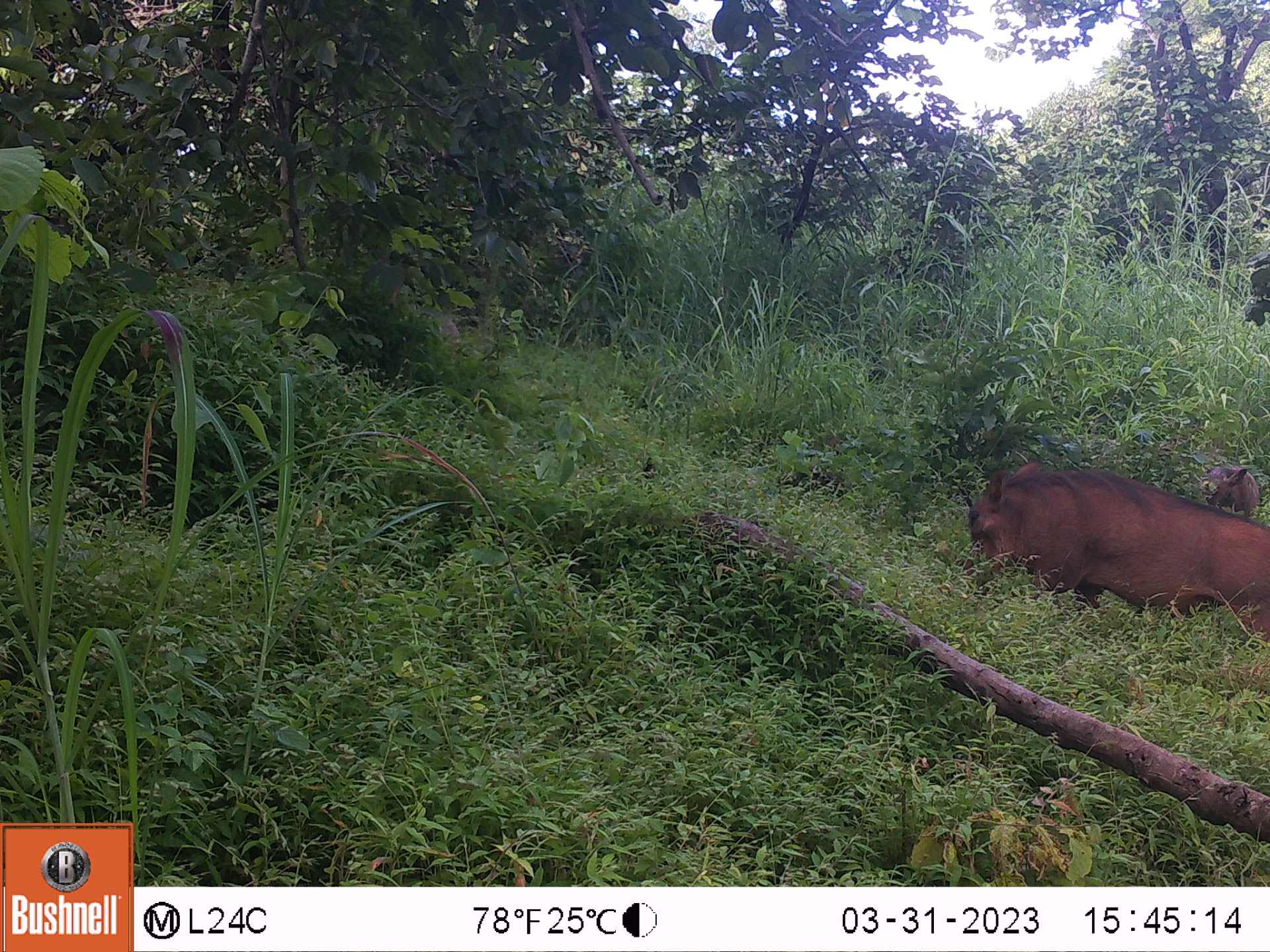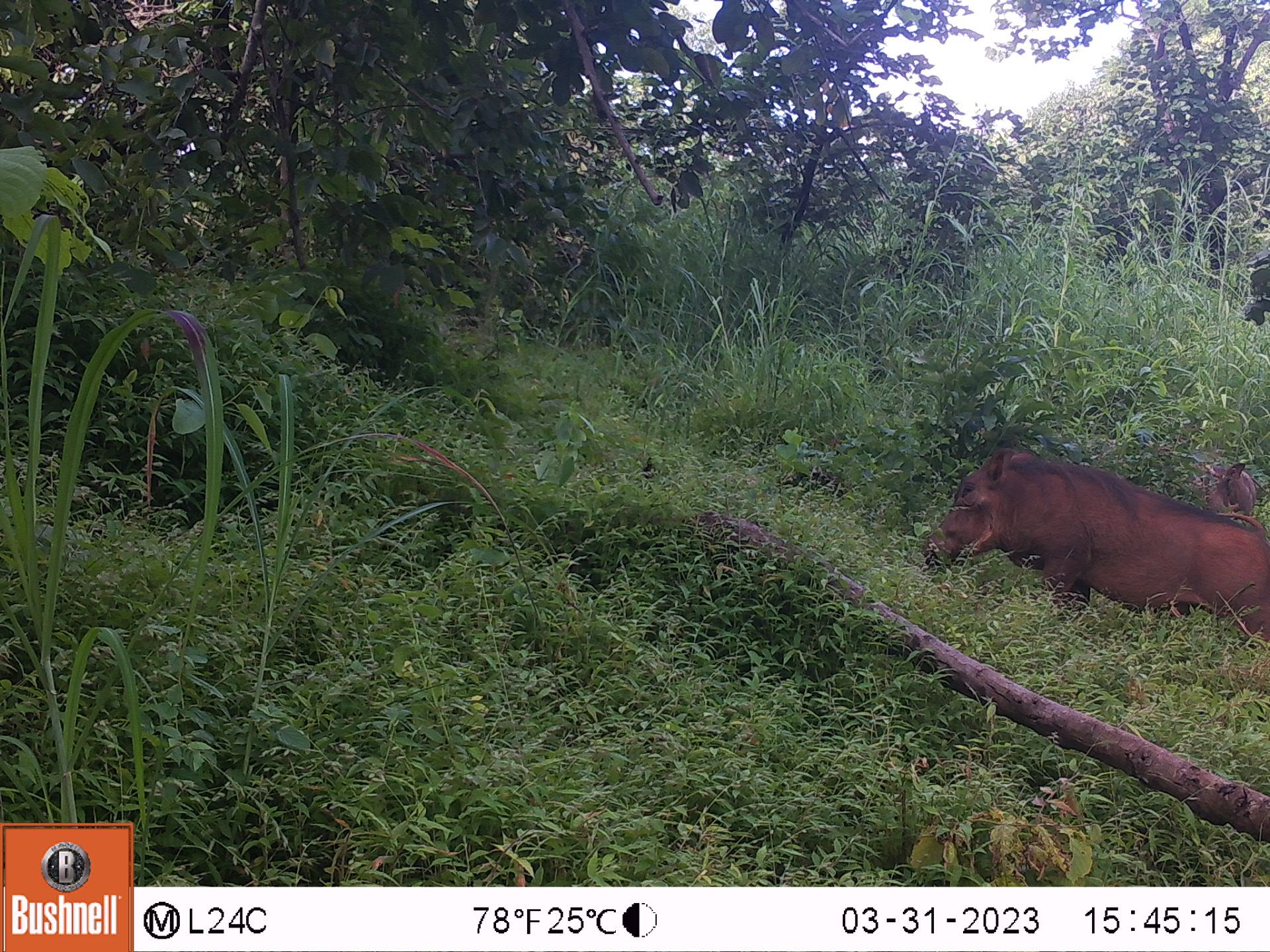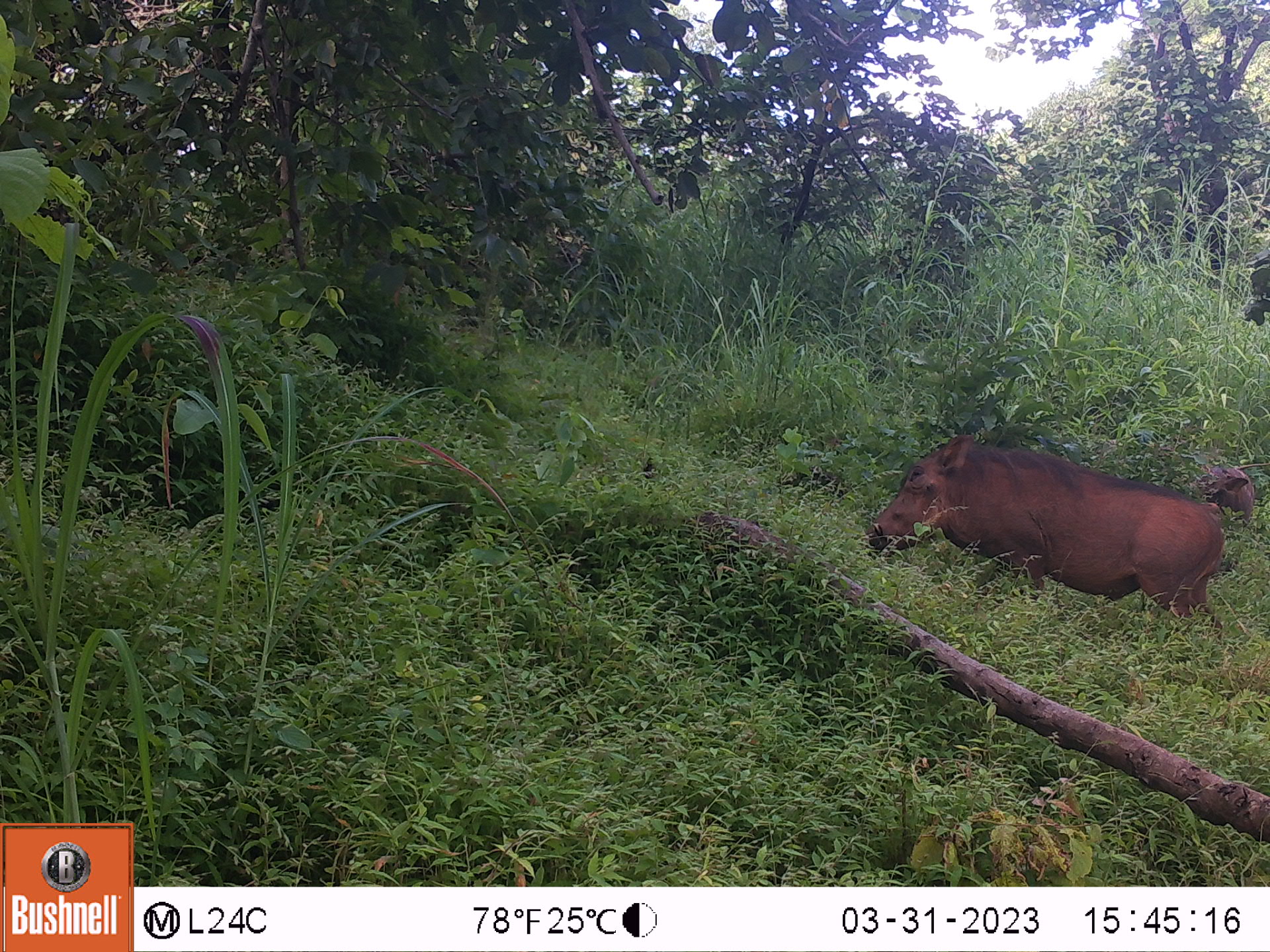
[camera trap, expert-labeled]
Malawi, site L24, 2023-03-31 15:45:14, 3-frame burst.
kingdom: Animalia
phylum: Chordata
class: Mammalia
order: Artiodactyla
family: Suidae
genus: Phacochoerus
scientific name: Phacochoerus africanus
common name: common warthog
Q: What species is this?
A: Common warthog (Phacochoerus africanus).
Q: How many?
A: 2.